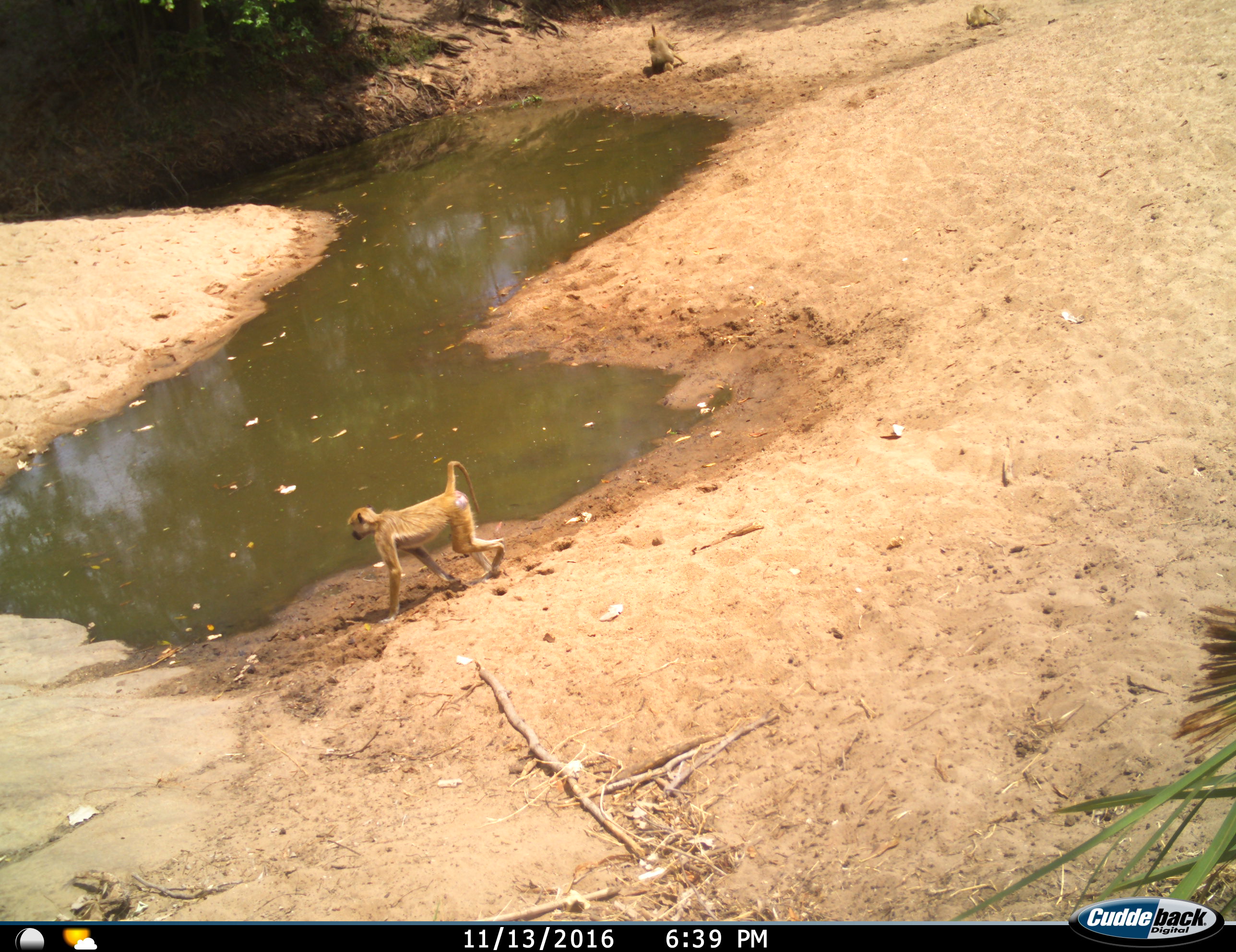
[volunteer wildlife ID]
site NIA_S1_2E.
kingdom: Animalia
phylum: Chordata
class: Mammalia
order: Primates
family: Cercopithecidae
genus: Papio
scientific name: Papio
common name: baboon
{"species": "baboon (Papio)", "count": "2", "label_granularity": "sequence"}